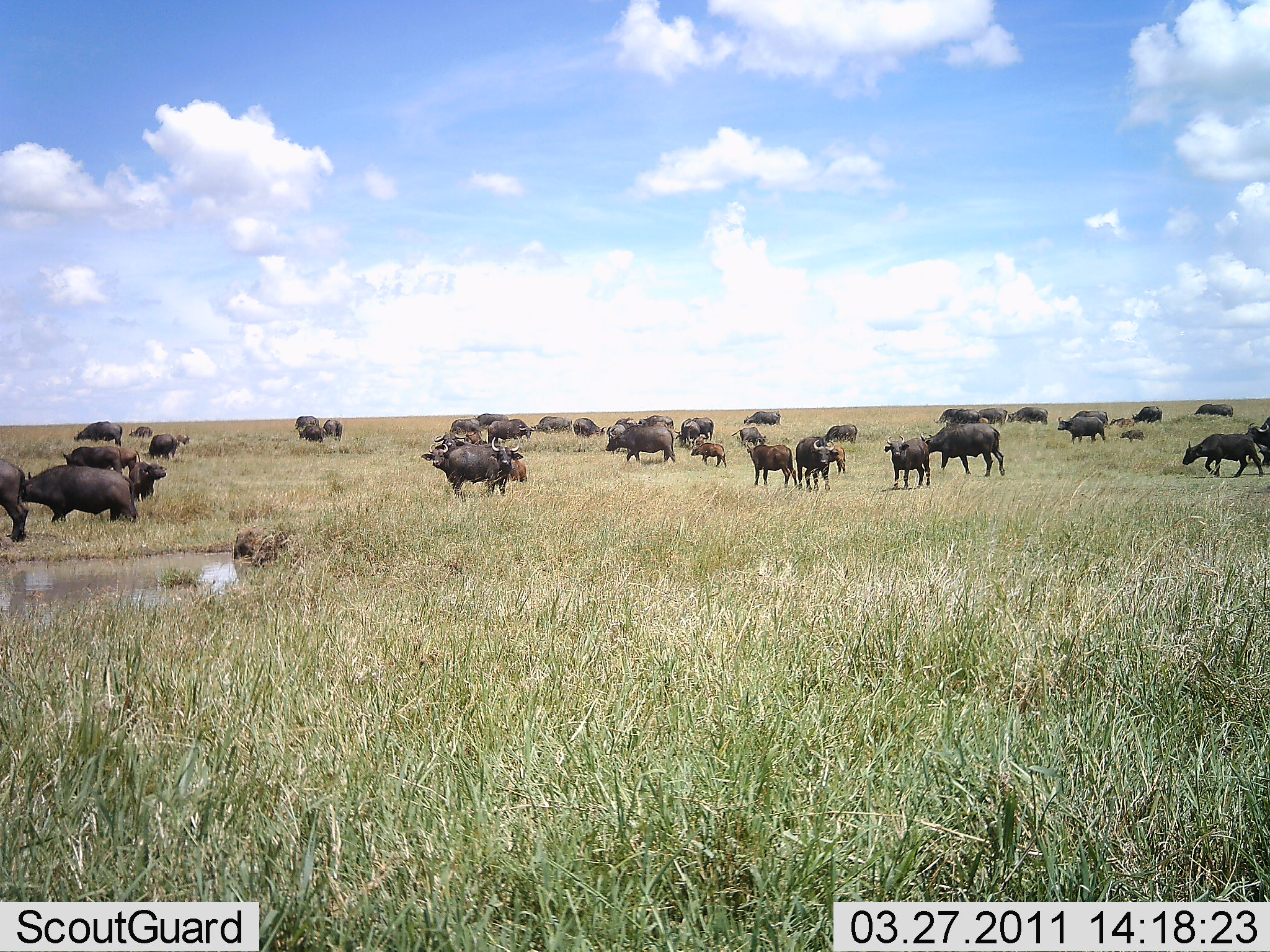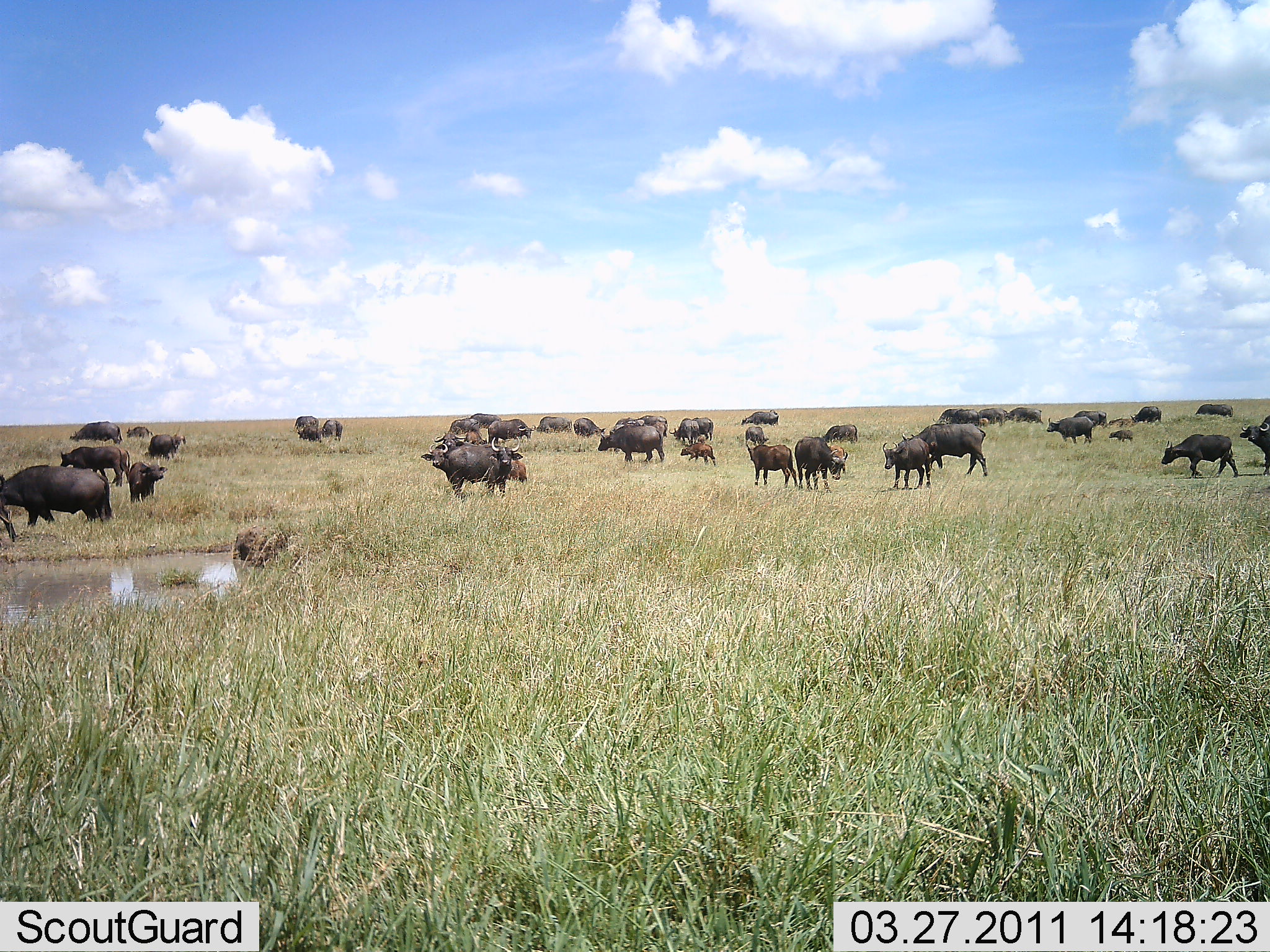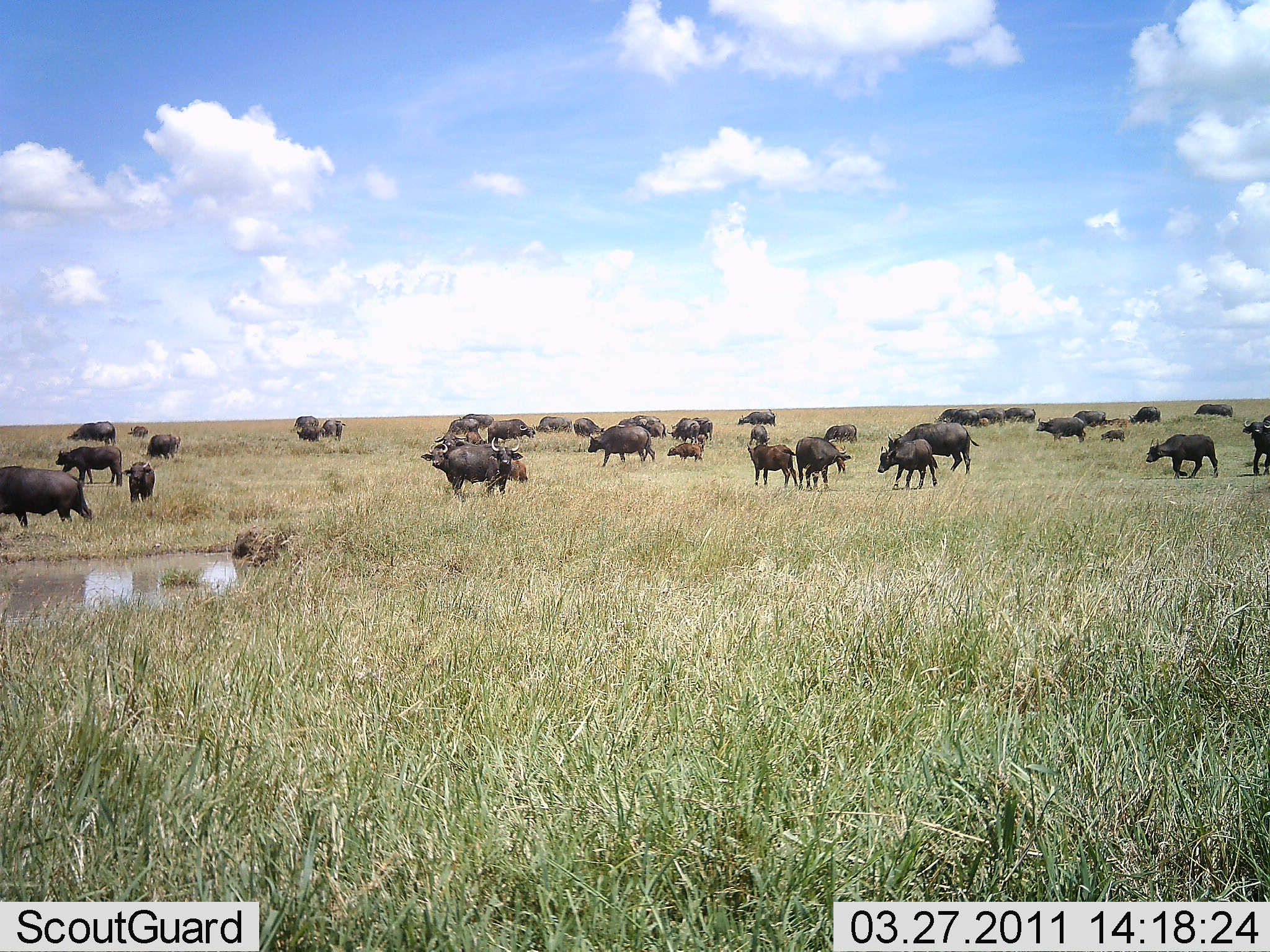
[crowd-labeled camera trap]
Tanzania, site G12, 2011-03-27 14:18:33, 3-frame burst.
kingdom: Animalia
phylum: Chordata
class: Mammalia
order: Artiodactyla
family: Bovidae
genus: Syncerus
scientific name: Syncerus caffer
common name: cape buffalo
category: buffalo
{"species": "buffalo (cape buffalo) (Syncerus caffer)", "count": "11-50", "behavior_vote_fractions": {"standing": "64%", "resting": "9%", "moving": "73%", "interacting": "27%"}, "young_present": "73%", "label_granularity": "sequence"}